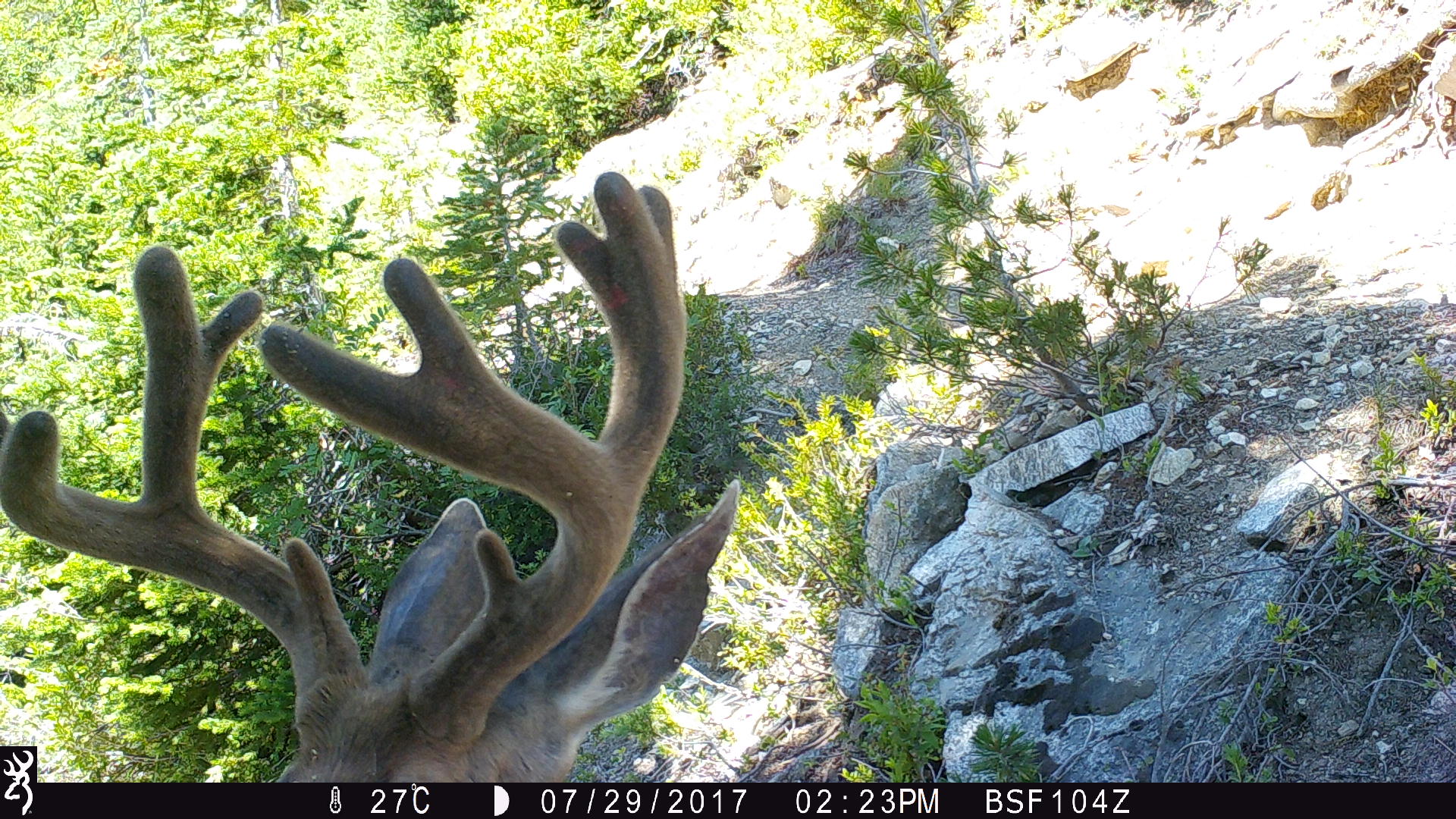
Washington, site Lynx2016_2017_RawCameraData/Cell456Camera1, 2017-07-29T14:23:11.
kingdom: Animalia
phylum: Chordata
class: Mammalia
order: Artiodactyla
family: Cervidae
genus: Odocoileus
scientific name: Odocoileus hemionus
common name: mule deer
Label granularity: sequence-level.